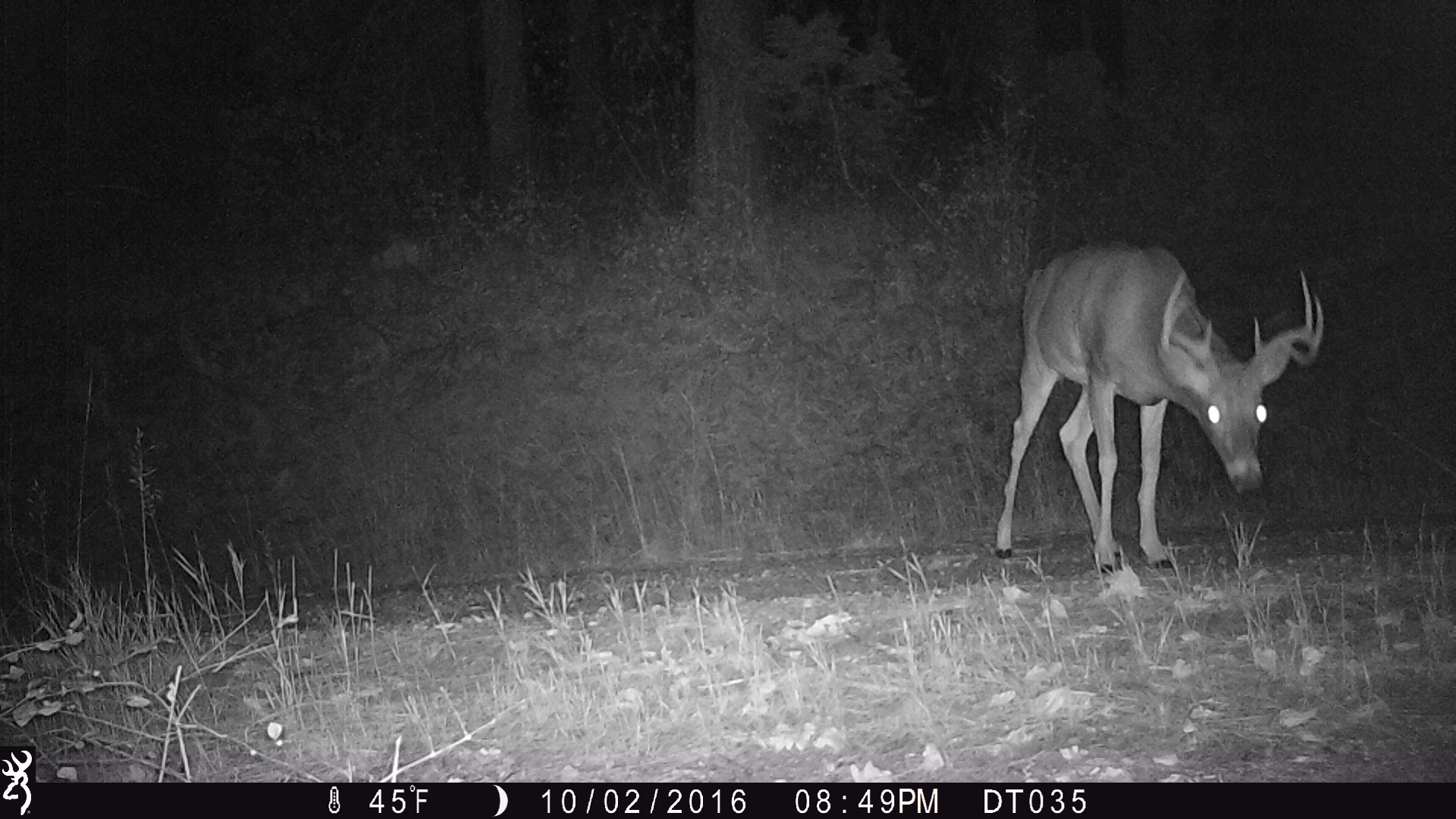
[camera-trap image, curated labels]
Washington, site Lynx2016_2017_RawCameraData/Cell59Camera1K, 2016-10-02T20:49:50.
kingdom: Animalia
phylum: Chordata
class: Mammalia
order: Artiodactyla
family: Cervidae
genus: Odocoileus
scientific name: Odocoileus virginianus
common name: white-tailed deer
Odocoileus virginianus (white-tailed deer). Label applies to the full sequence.